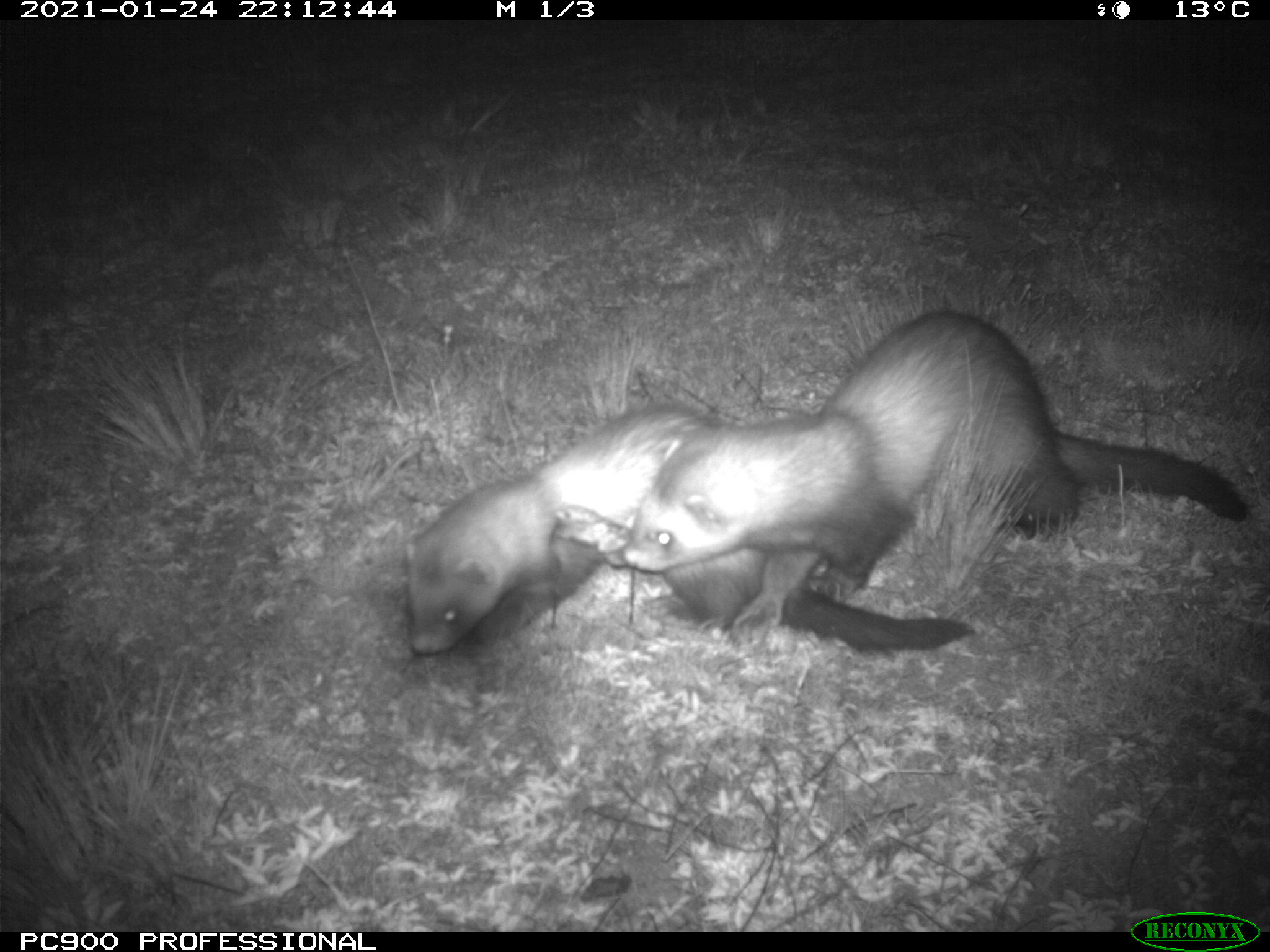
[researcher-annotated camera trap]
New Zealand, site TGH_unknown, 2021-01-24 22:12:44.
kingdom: Animalia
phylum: Chordata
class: Mammalia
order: Carnivora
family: Mustelidae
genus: Mustela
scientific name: Mustela furo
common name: ferret